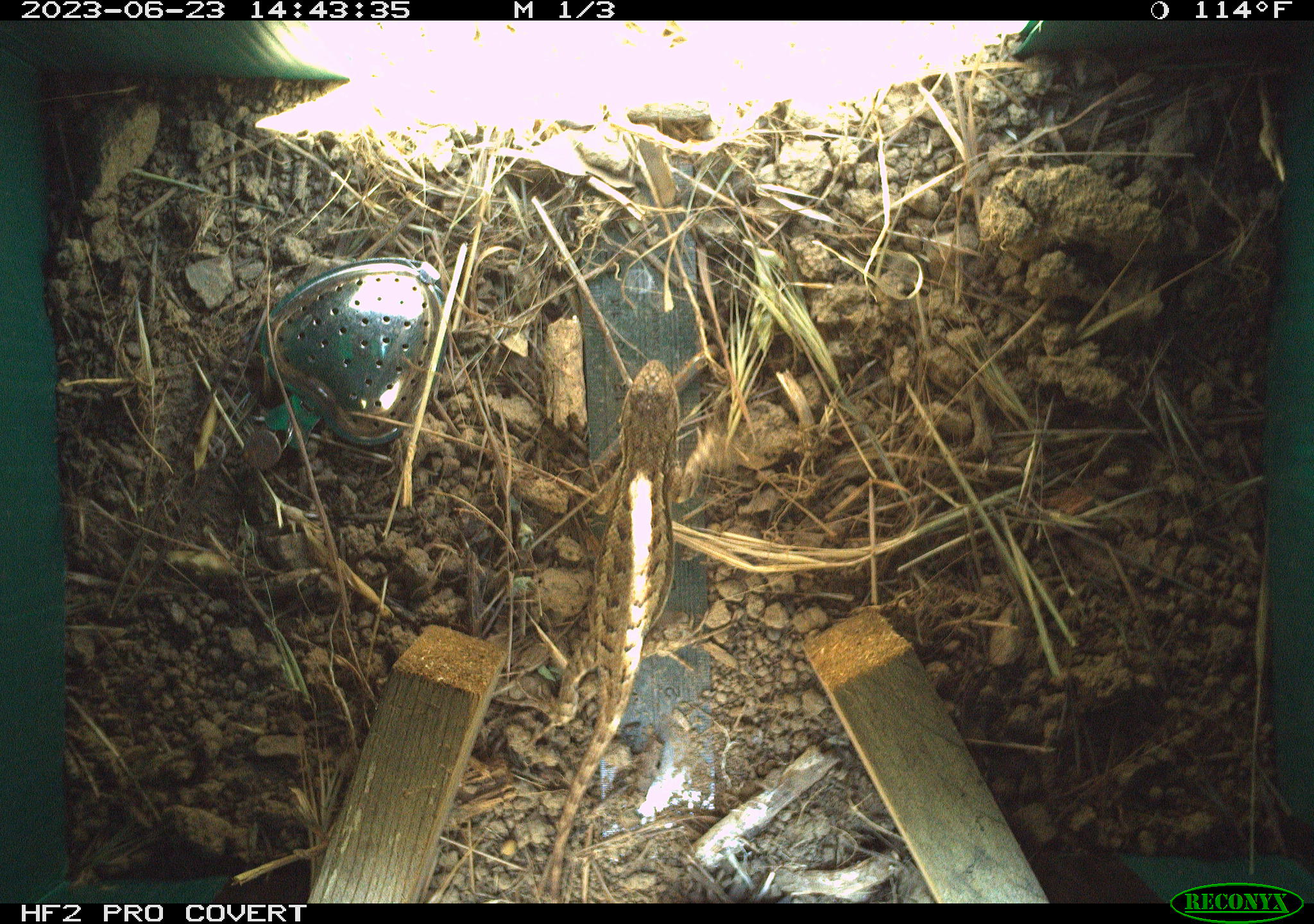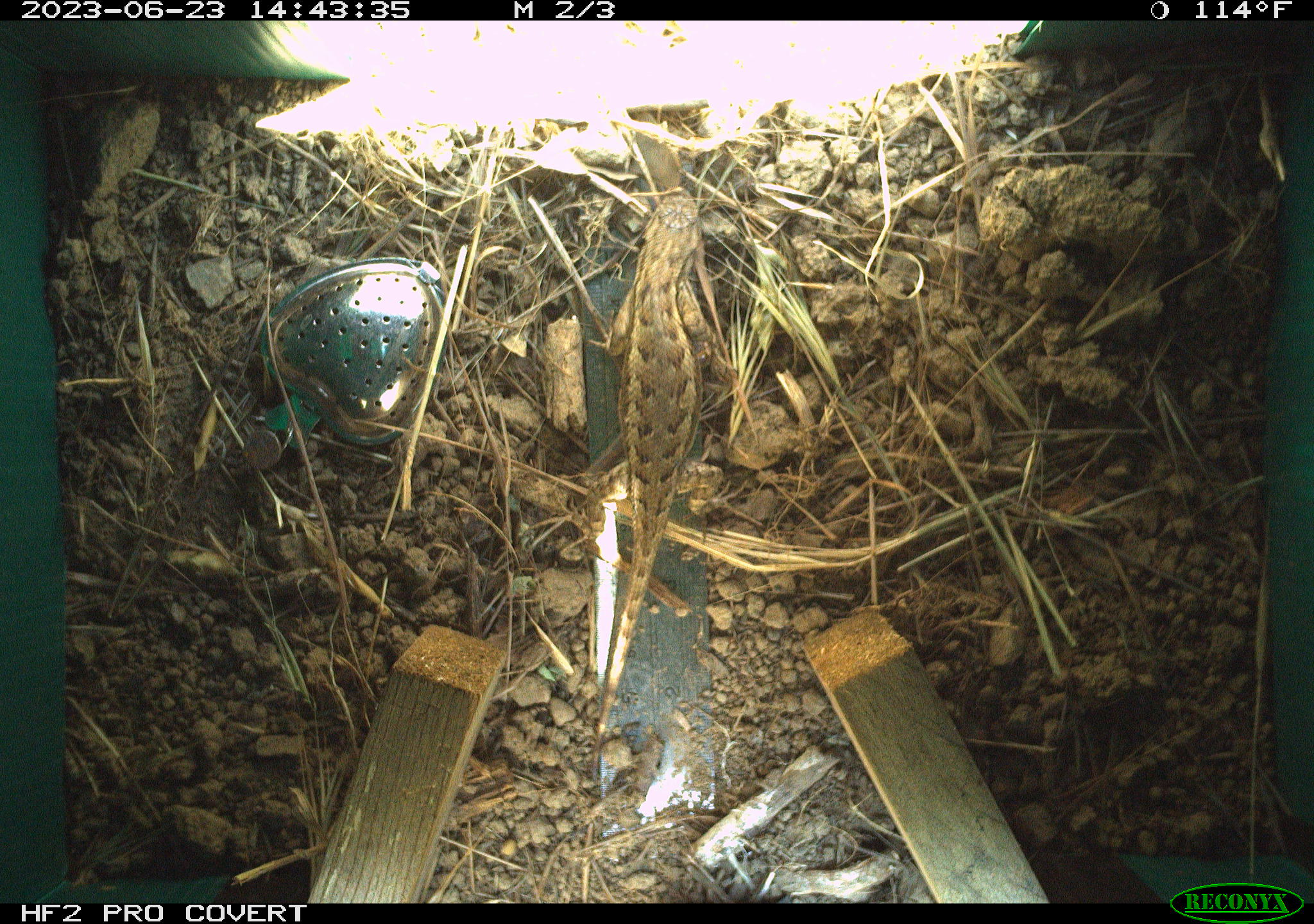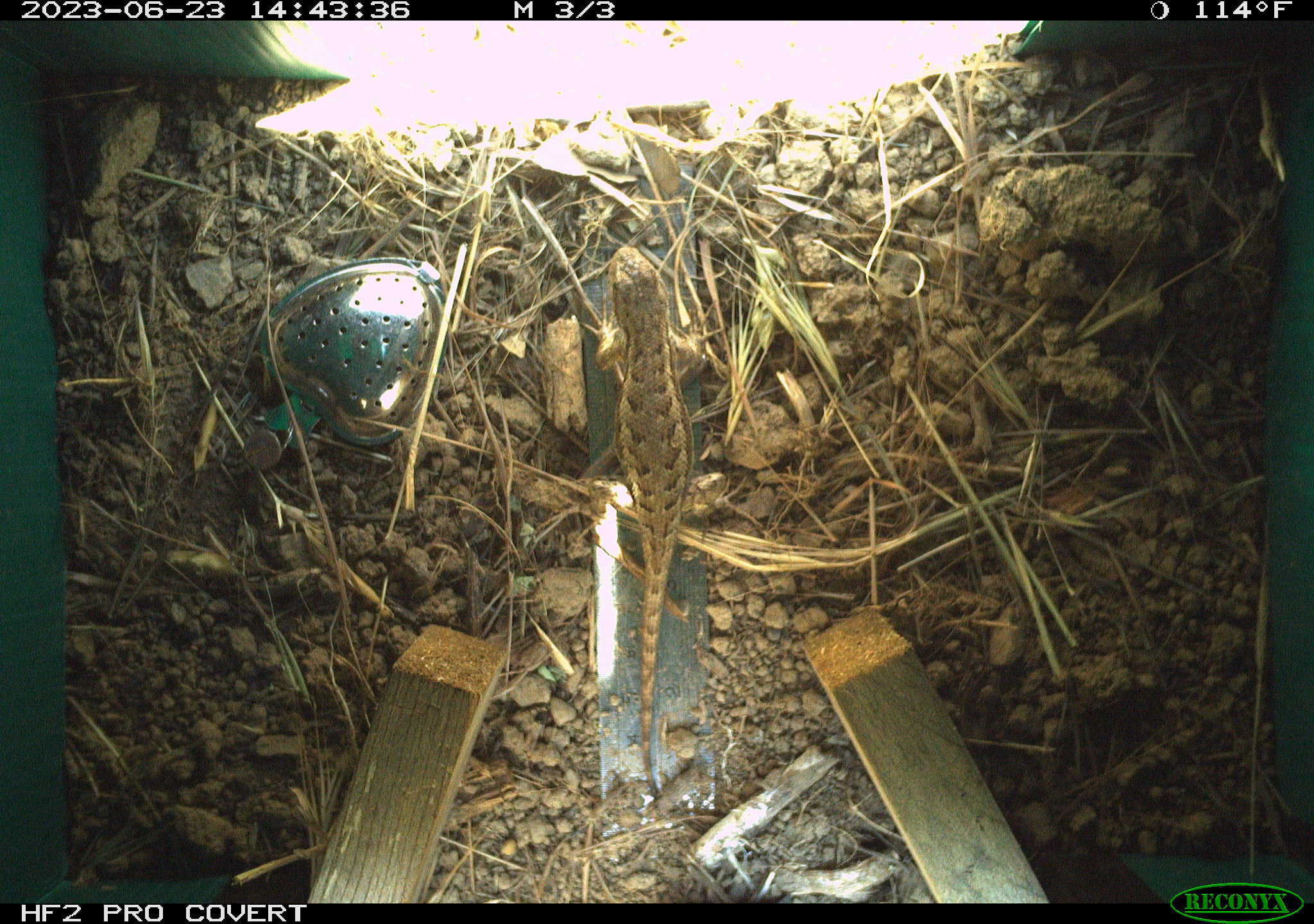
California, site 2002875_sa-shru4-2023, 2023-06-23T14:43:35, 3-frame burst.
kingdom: Animalia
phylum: Chordata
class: Reptilia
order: Squamata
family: Phrynosomatidae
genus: Sceloporus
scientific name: Sceloporus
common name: spiny lizards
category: sceloporus species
Sceloporus species (spiny lizards) (Sceloporus).